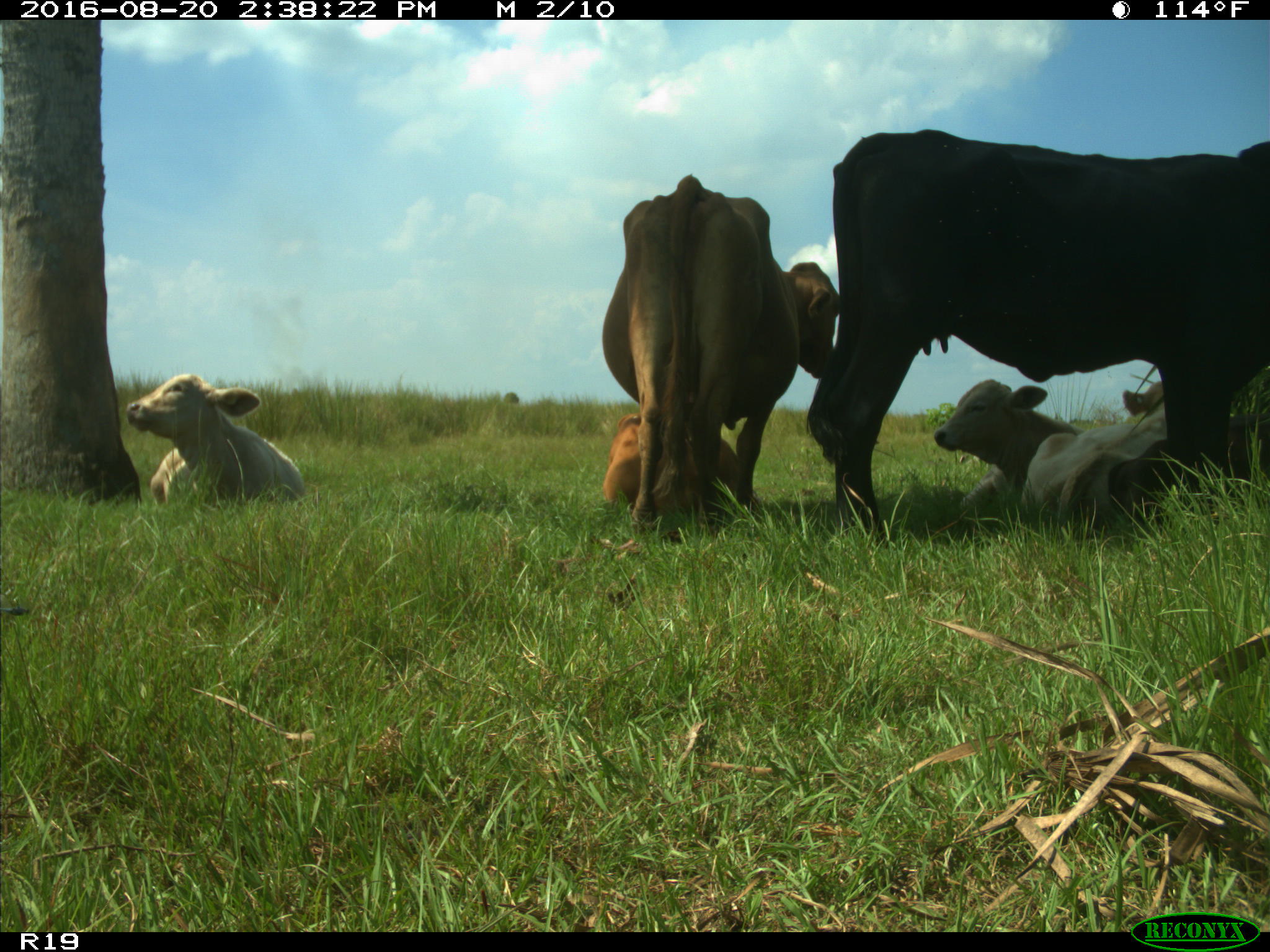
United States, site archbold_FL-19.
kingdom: Animalia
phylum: Chordata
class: Mammalia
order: Artiodactyla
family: Bovidae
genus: Bos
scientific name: Bos taurus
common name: domestic cow